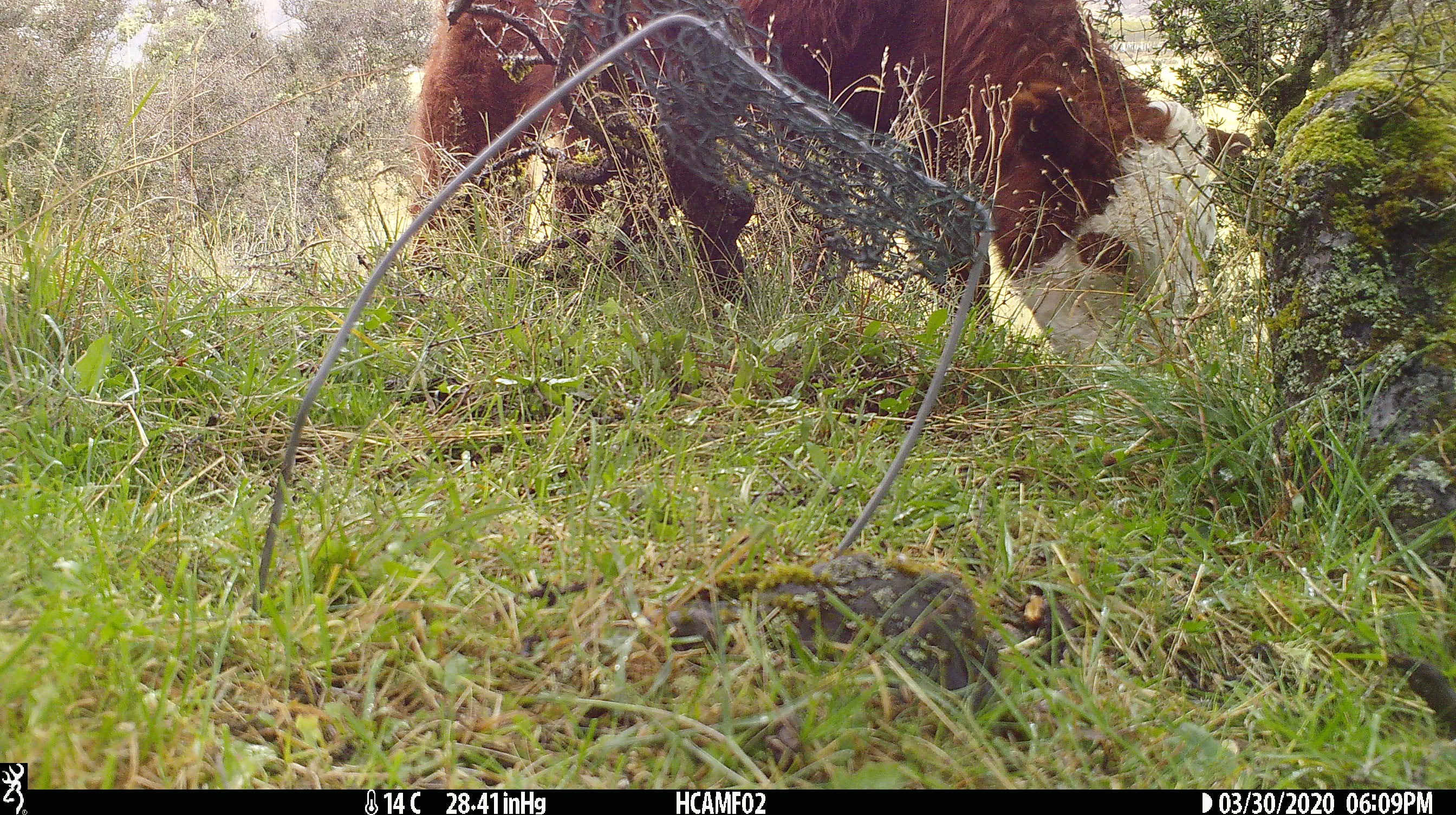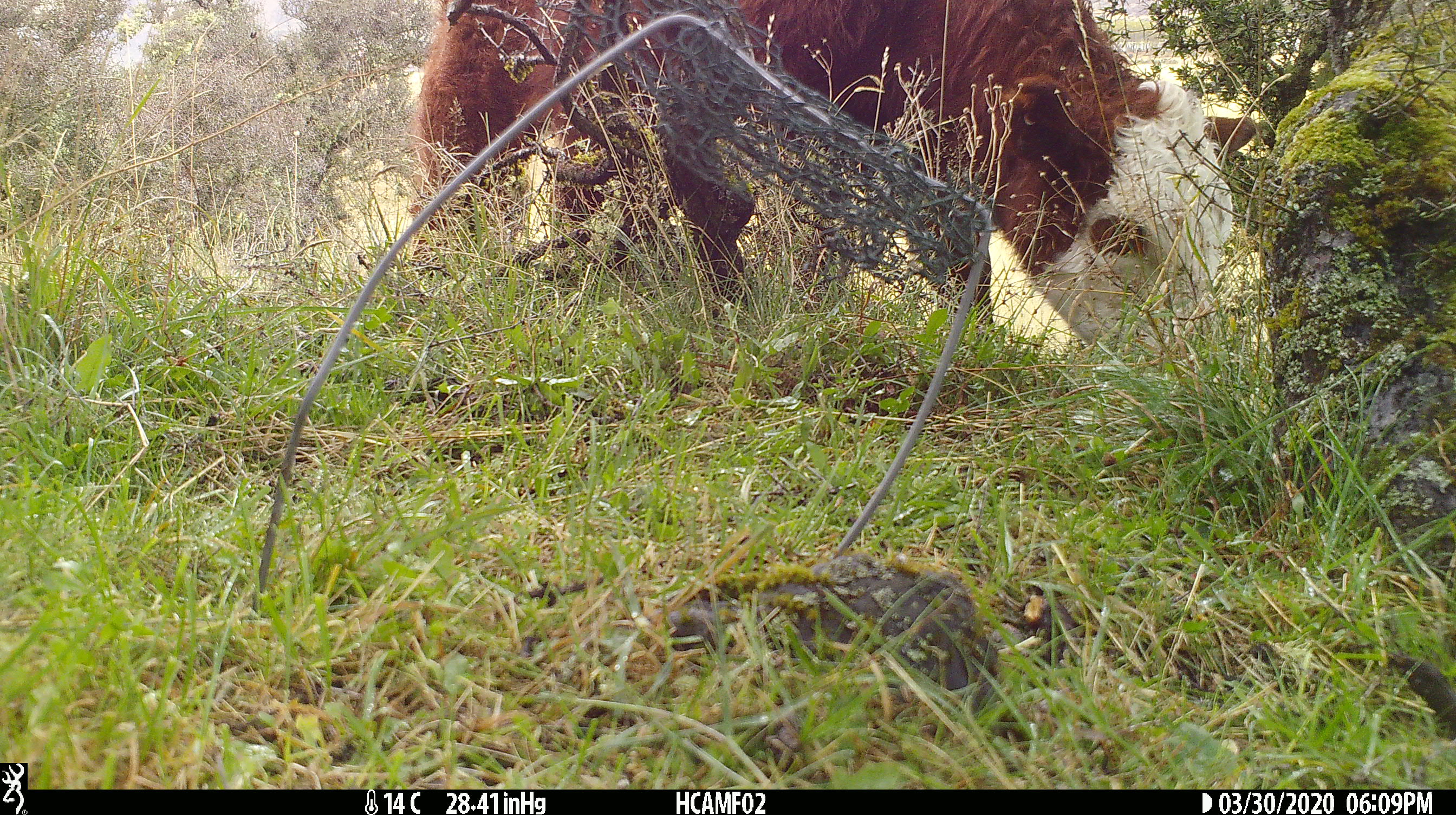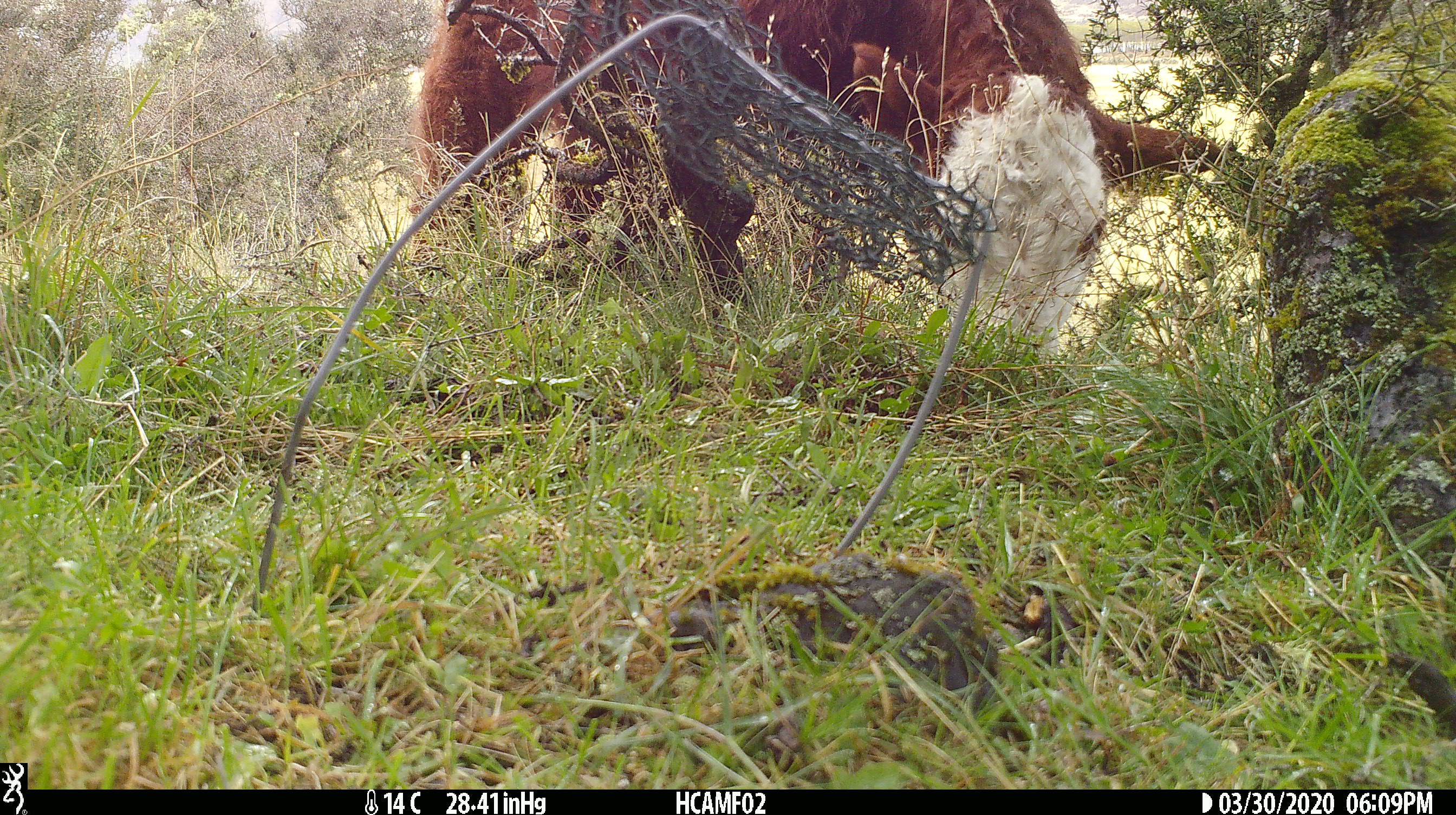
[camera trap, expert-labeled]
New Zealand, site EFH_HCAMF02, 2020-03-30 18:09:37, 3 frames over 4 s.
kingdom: Animalia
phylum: Chordata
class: Mammalia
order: Artiodactyla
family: Bovidae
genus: Bos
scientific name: Bos taurus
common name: domestic cow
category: cow